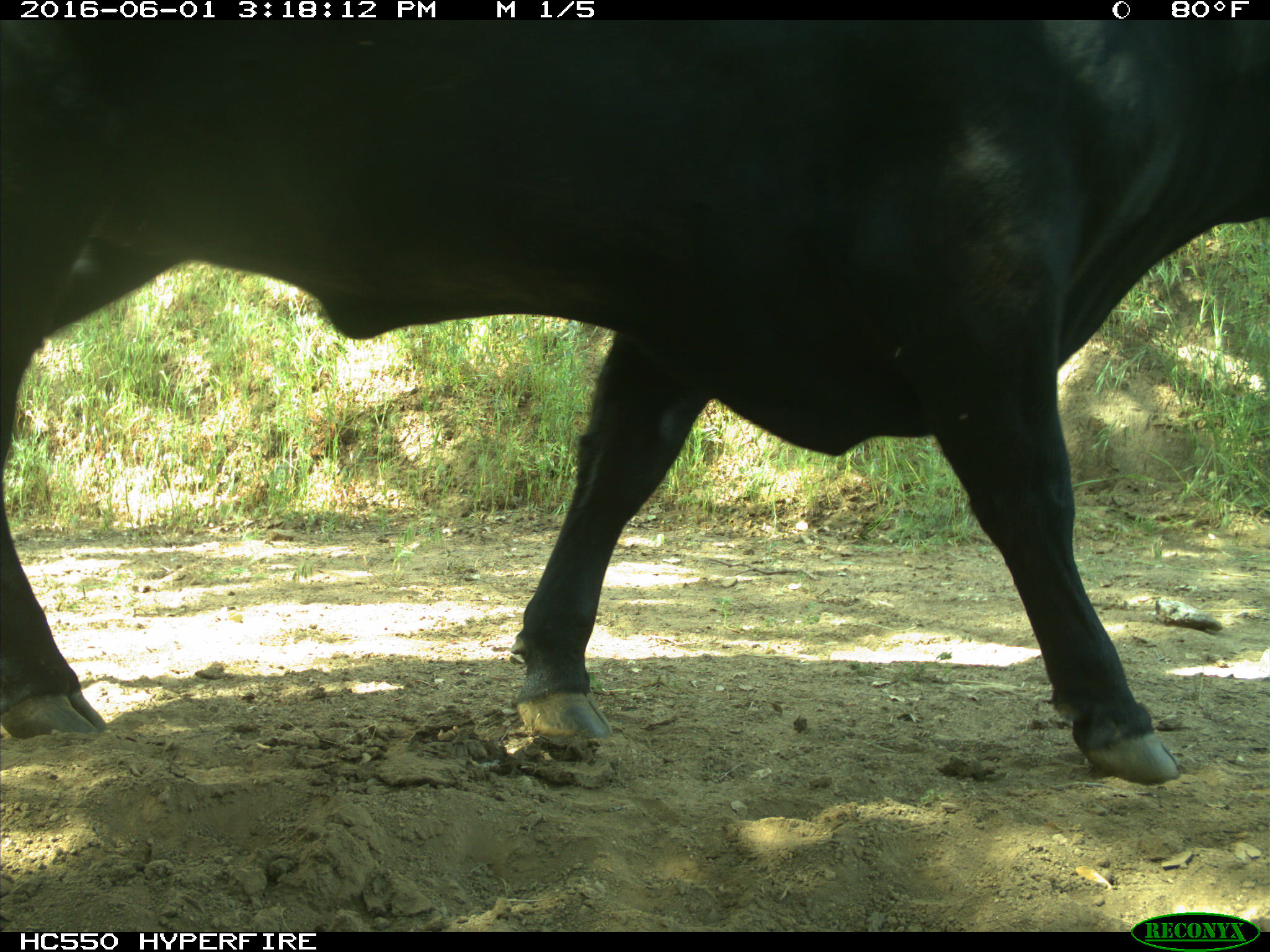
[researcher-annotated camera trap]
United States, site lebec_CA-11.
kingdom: Animalia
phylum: Chordata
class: Mammalia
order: Artiodactyla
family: Bovidae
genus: Bos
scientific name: Bos taurus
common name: domestic cow